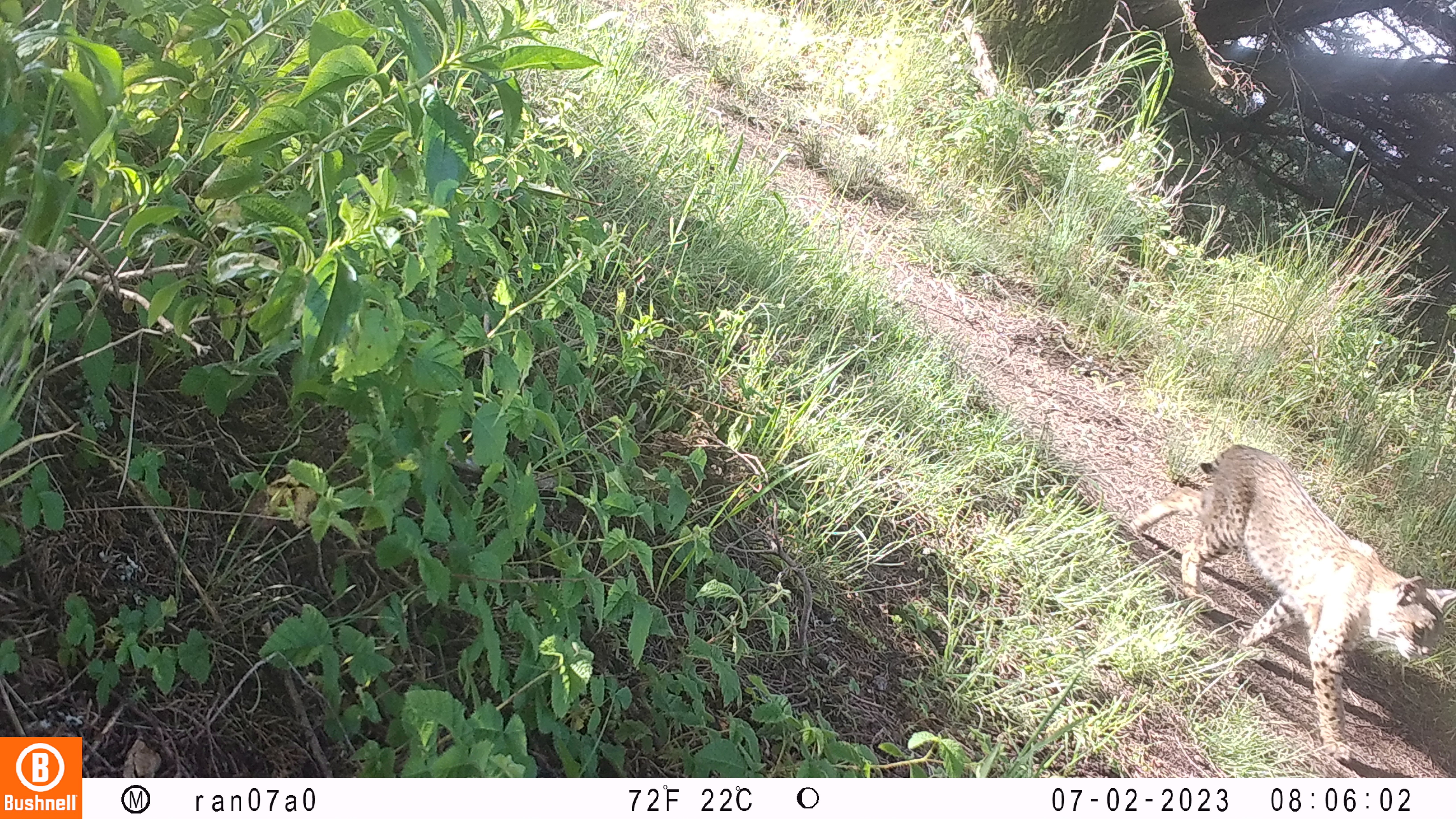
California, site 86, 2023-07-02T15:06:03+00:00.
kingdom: Animalia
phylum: Chordata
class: Mammalia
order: Carnivora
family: Felidae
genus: Lynx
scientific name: Lynx rufus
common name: bobcat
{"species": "bobcat (Lynx rufus)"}